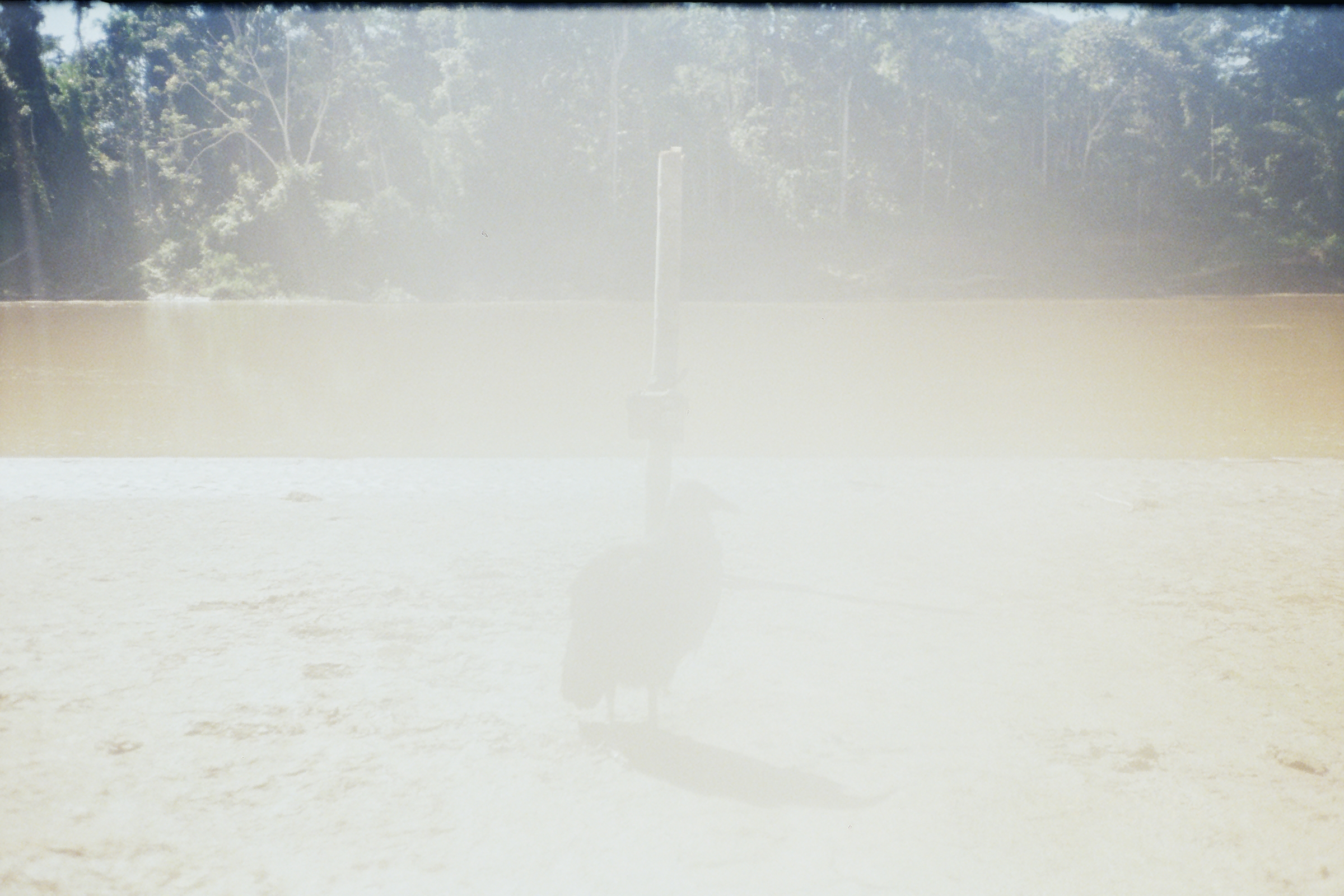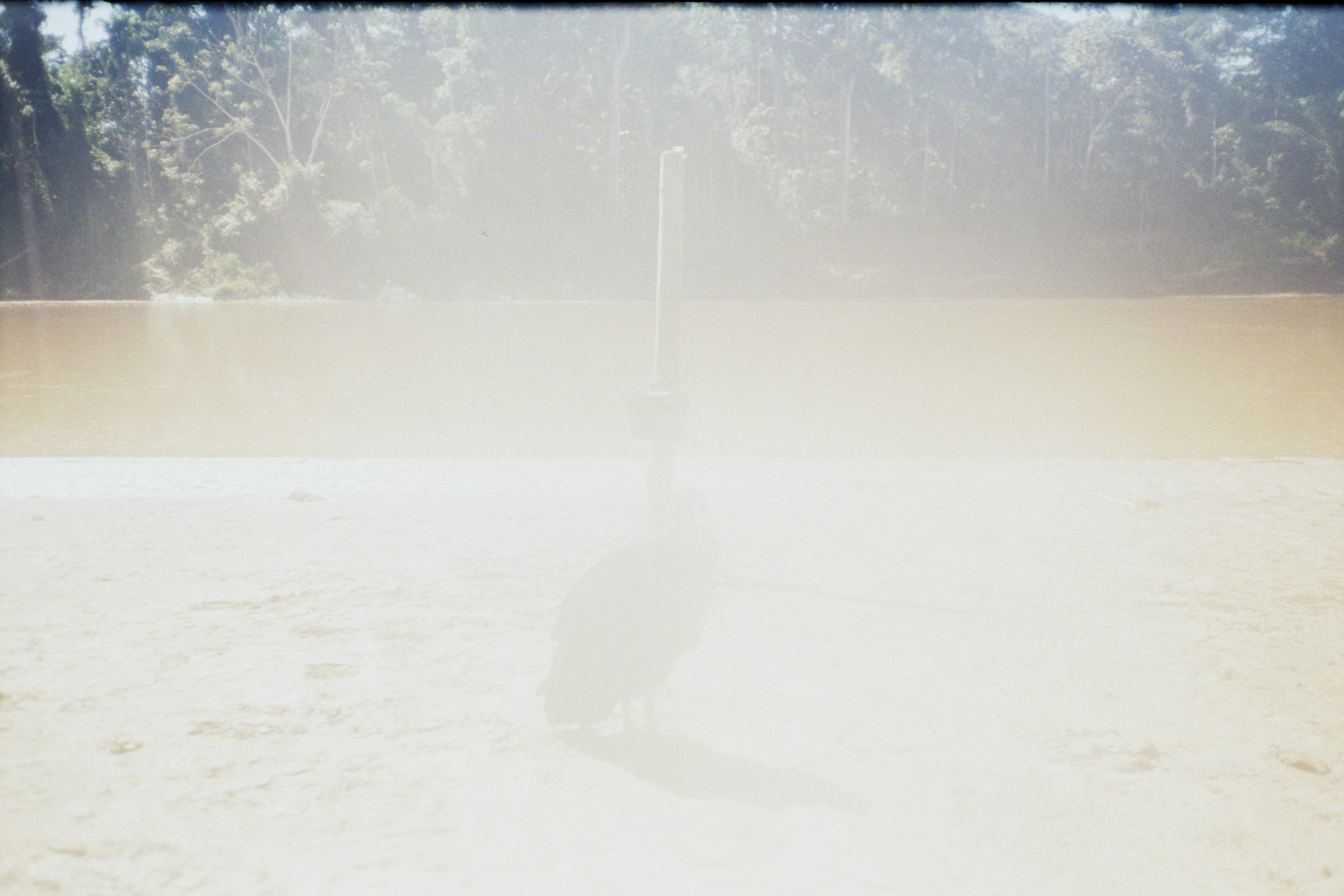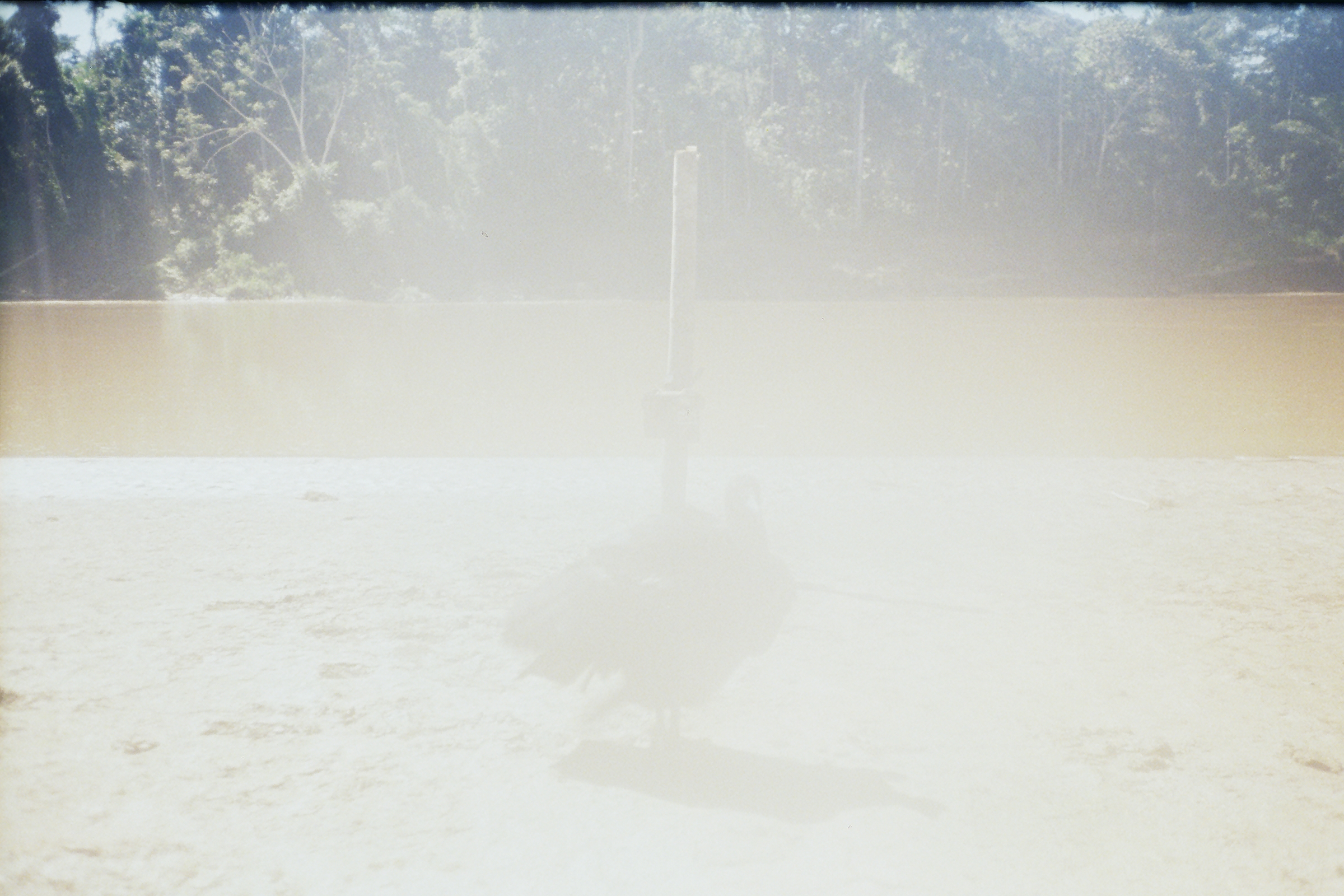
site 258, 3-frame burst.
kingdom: Animalia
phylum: Chordata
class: Aves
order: Cathartiformes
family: Cathartidae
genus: Coragyps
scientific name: Coragyps atratus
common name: black vulture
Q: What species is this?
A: Coragyps atratus (black vulture).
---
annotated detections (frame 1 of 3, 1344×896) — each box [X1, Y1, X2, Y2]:
coragyps atratus: [561, 478, 745, 737]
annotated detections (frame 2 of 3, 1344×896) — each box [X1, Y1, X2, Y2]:
coragyps atratus: [532, 487, 724, 755]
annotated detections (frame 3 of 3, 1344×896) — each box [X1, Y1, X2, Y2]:
coragyps atratus: [490, 464, 801, 741]